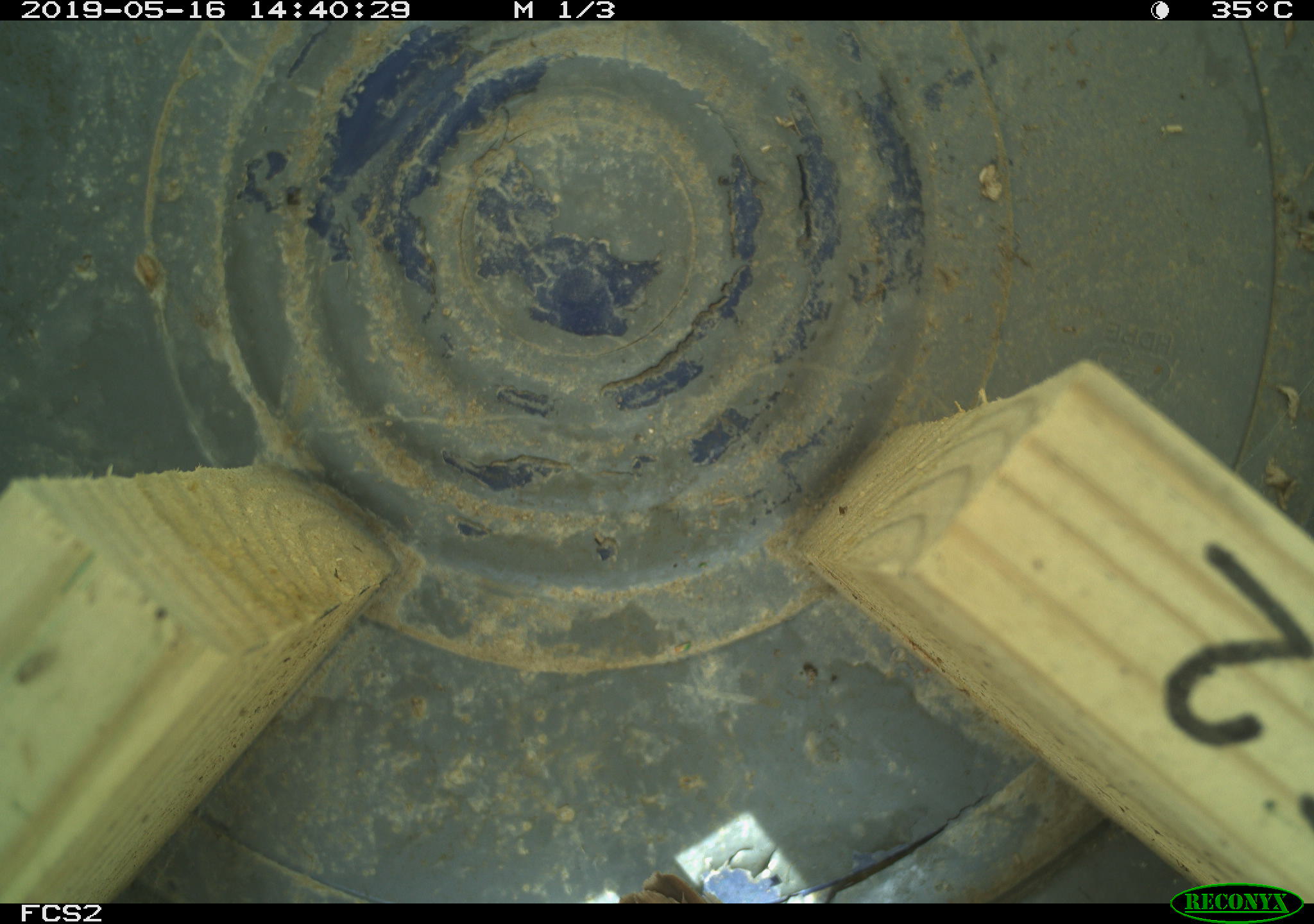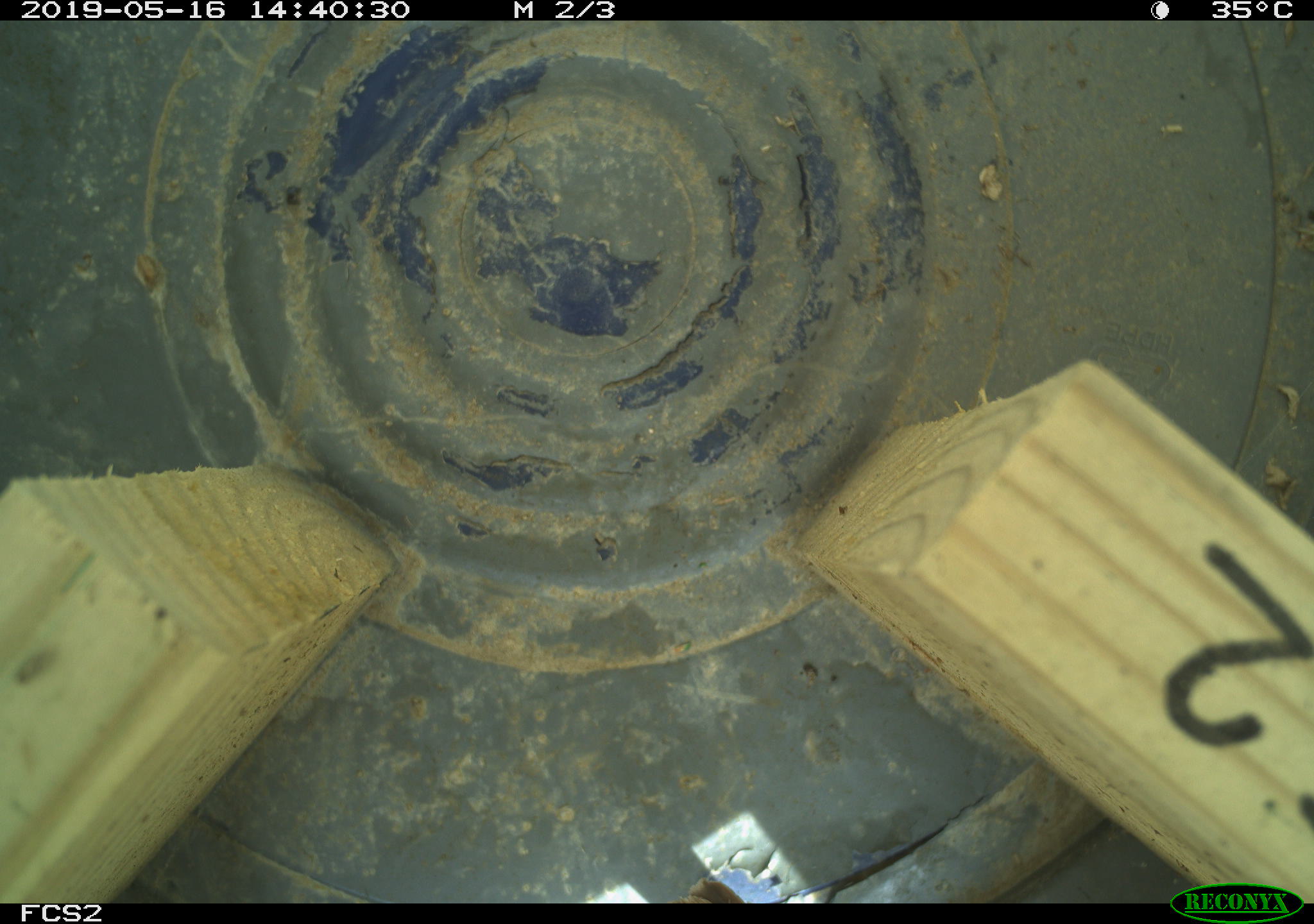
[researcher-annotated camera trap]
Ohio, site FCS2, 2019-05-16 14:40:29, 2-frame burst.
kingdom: Animalia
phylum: Chordata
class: Aves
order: Passeriformes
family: Passerellidae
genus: Melospiza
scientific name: Melospiza melodia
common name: song sparrow